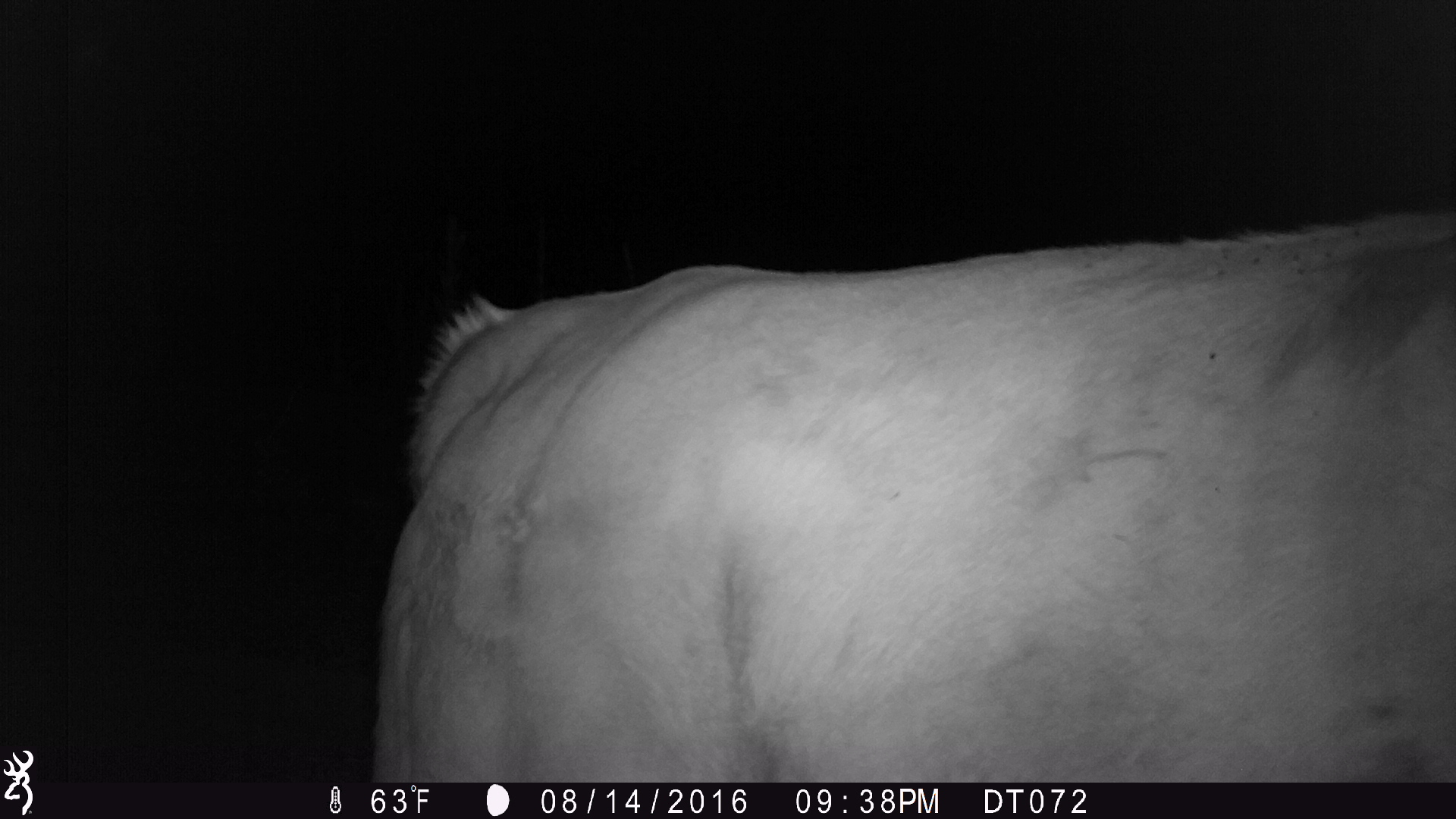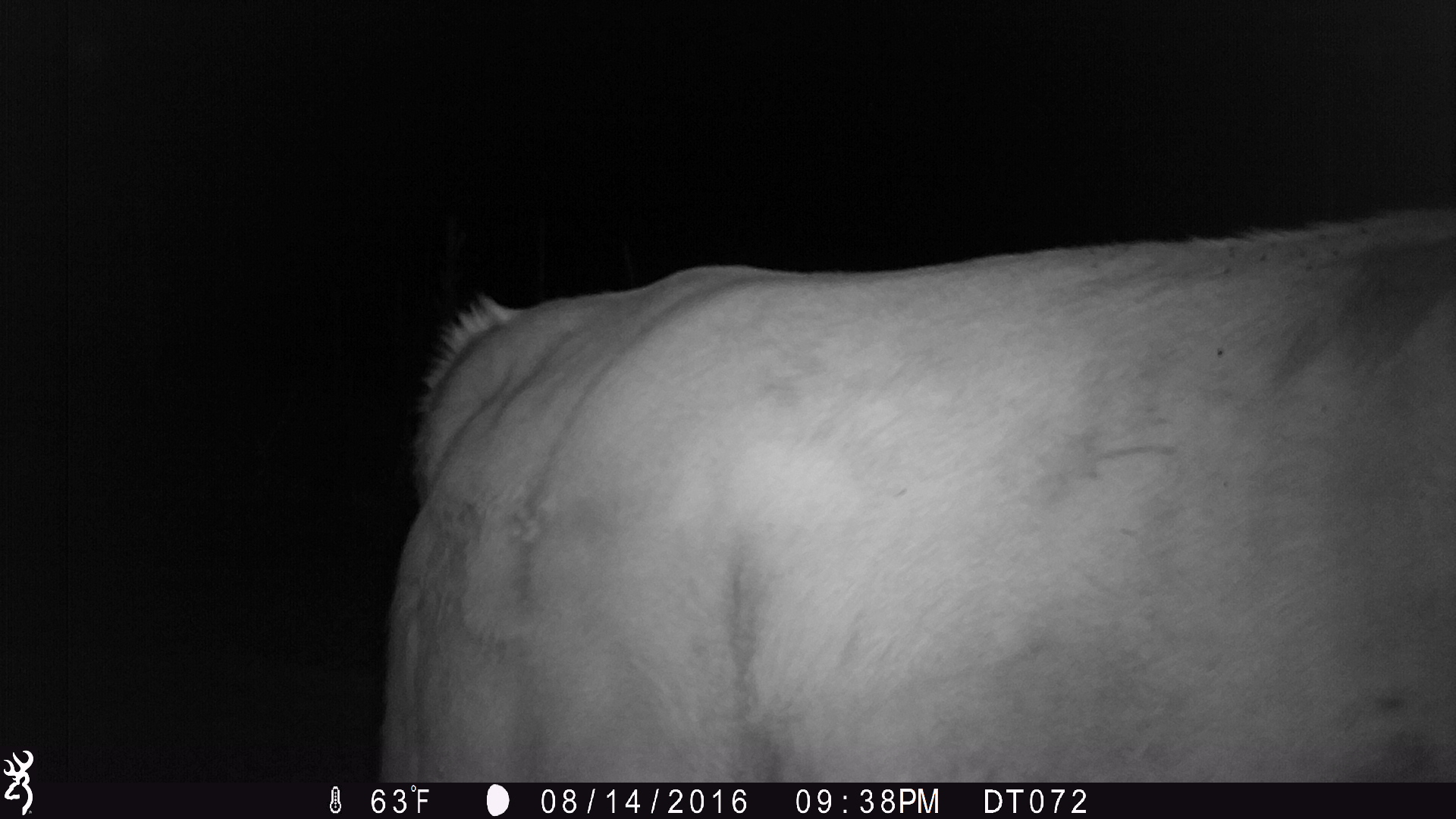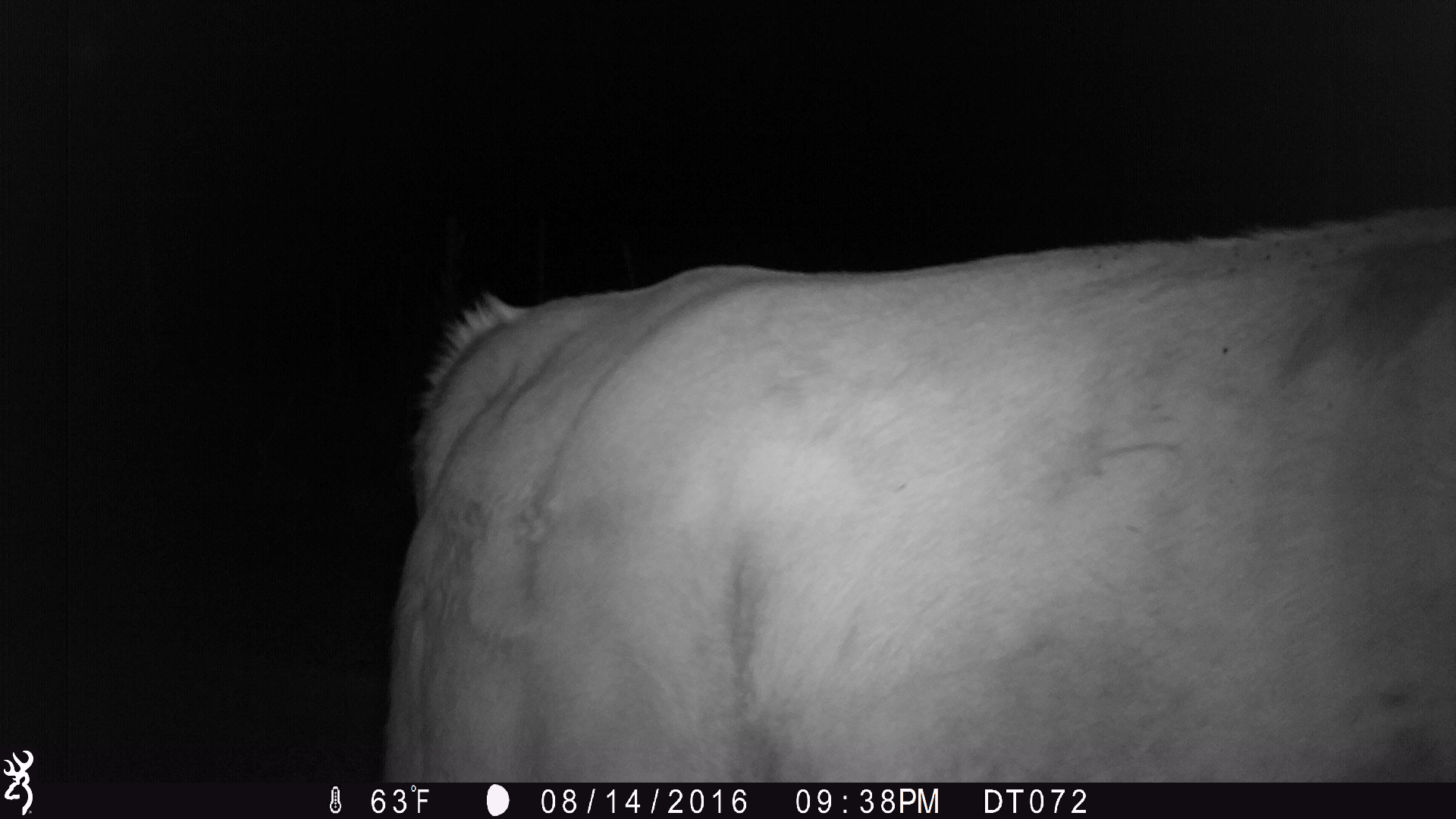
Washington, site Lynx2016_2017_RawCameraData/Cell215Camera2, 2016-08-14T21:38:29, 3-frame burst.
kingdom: Animalia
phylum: Chordata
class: Mammalia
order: Artiodactyla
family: Bovidae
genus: Bos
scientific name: Bos taurus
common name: domestic cattle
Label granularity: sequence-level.